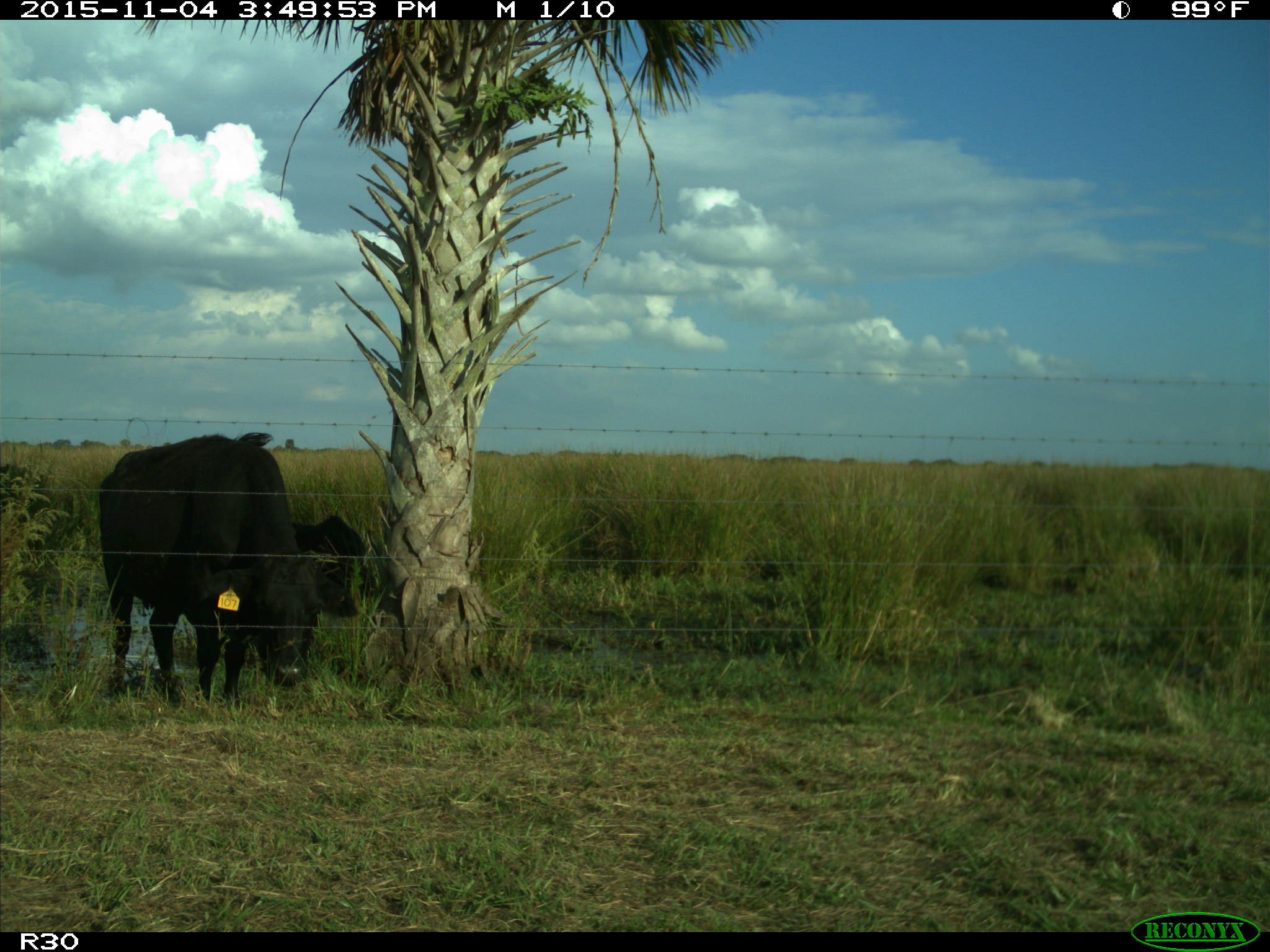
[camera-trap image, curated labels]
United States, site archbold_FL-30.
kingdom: Animalia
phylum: Chordata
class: Mammalia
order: Artiodactyla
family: Bovidae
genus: Bos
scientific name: Bos taurus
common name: domestic cow